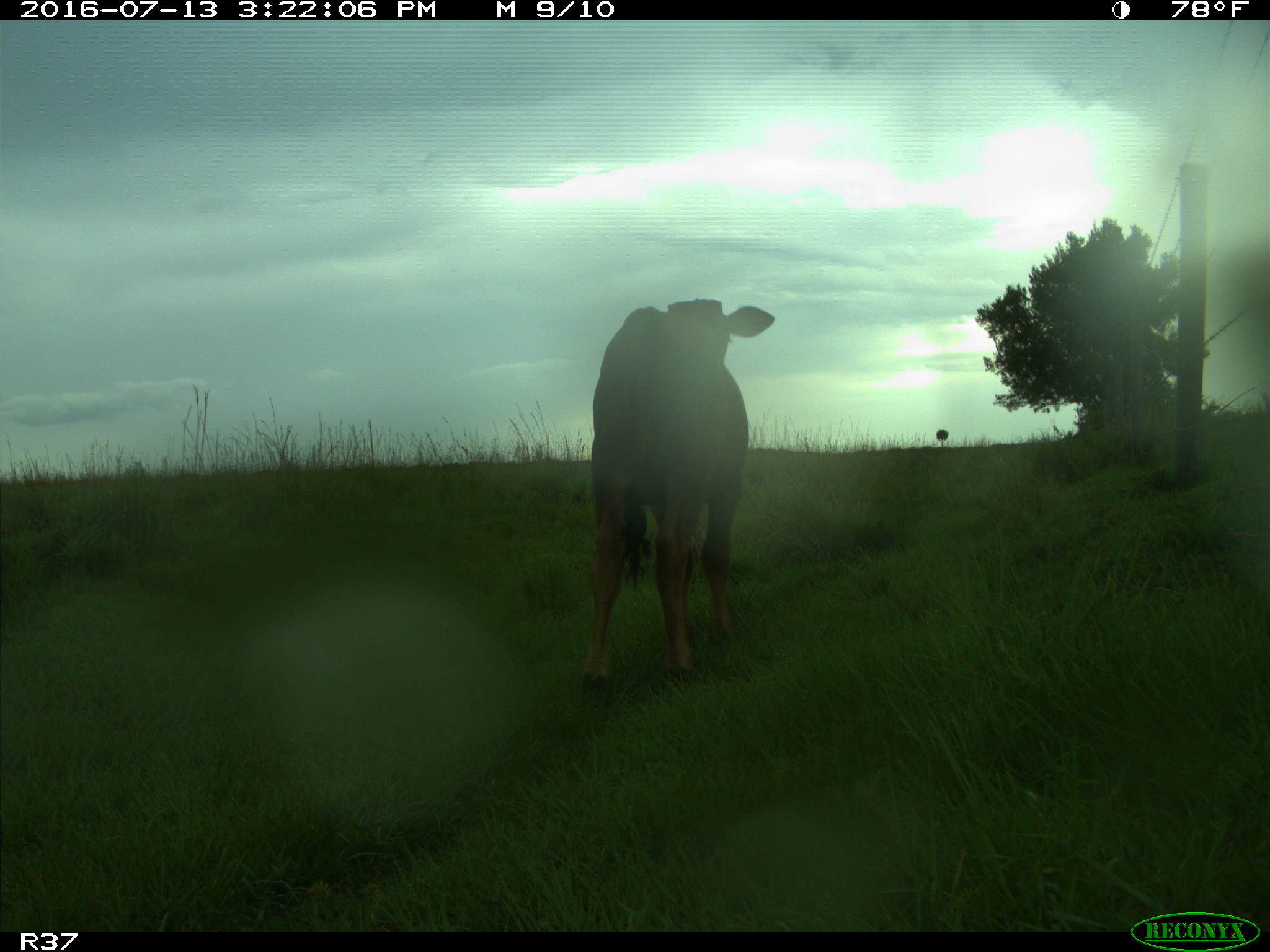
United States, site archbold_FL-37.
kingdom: Animalia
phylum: Chordata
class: Mammalia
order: Artiodactyla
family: Bovidae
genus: Bos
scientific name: Bos taurus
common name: domestic cow